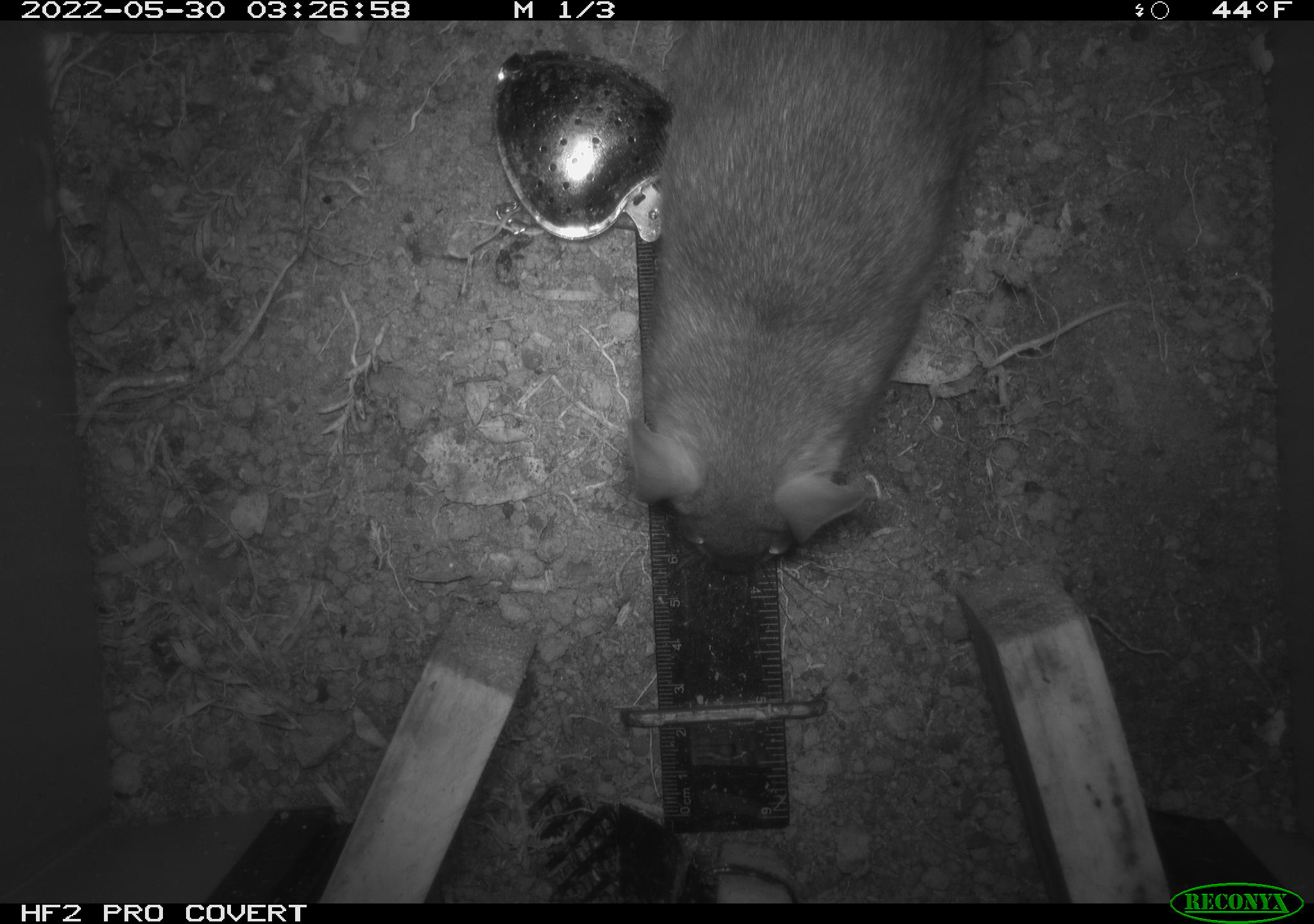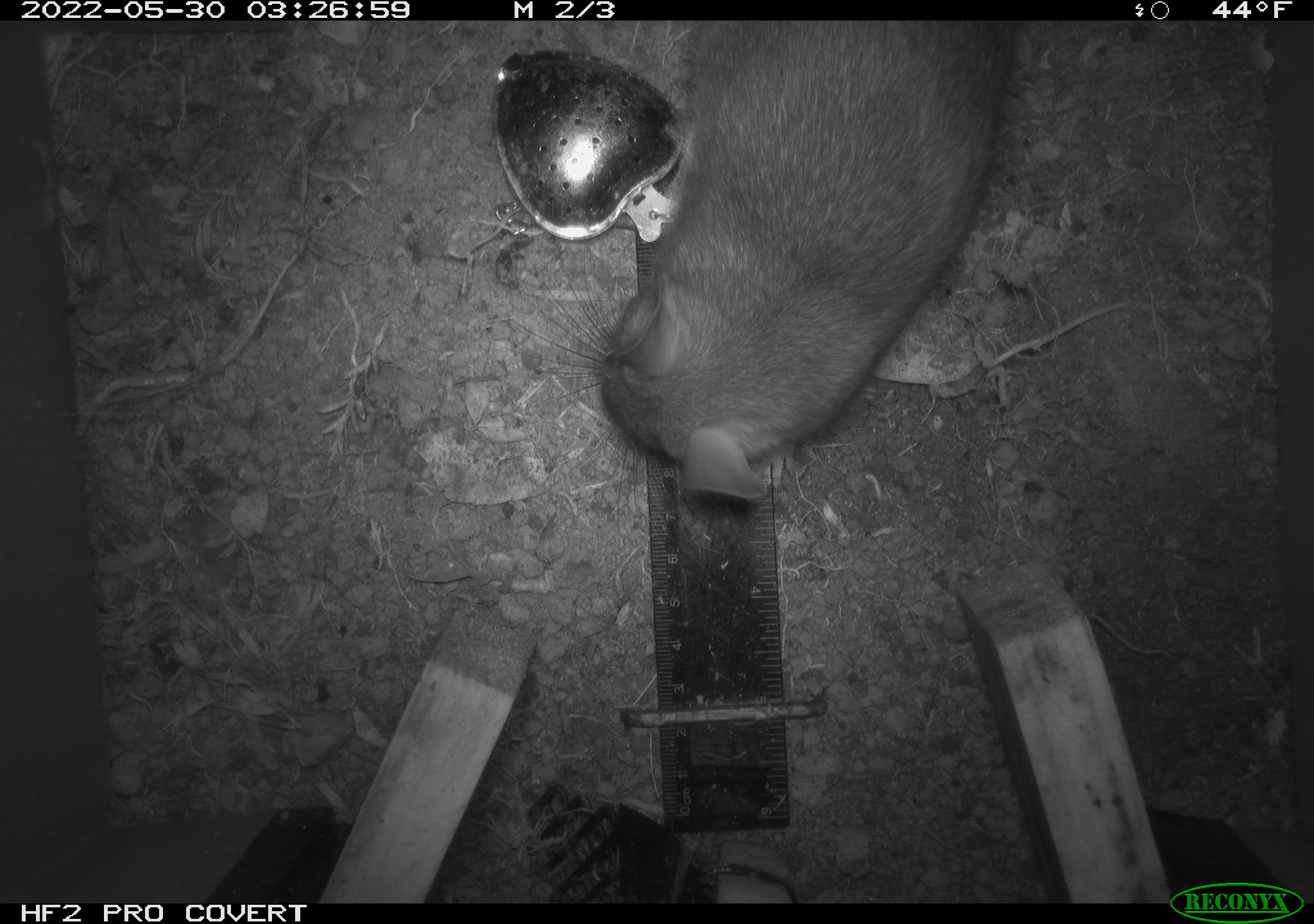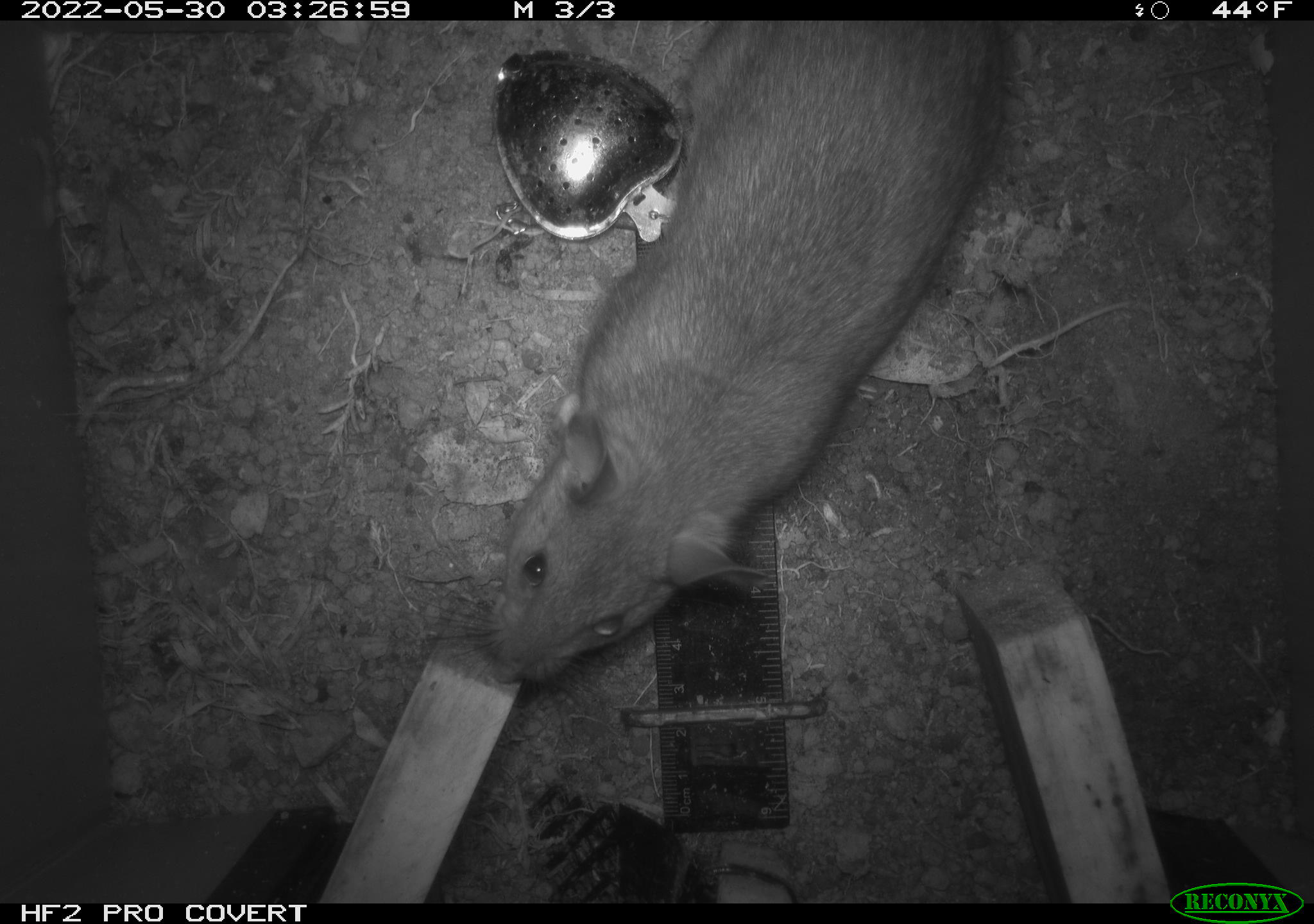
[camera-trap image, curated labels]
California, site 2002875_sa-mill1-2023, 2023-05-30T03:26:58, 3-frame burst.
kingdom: Animalia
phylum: Chordata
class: Mammalia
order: Rodentia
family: Cricetidae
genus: Neotoma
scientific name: Neotoma fuscipes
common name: dusky-footed woodrat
Dusky-footed woodrat (Neotoma fuscipes).